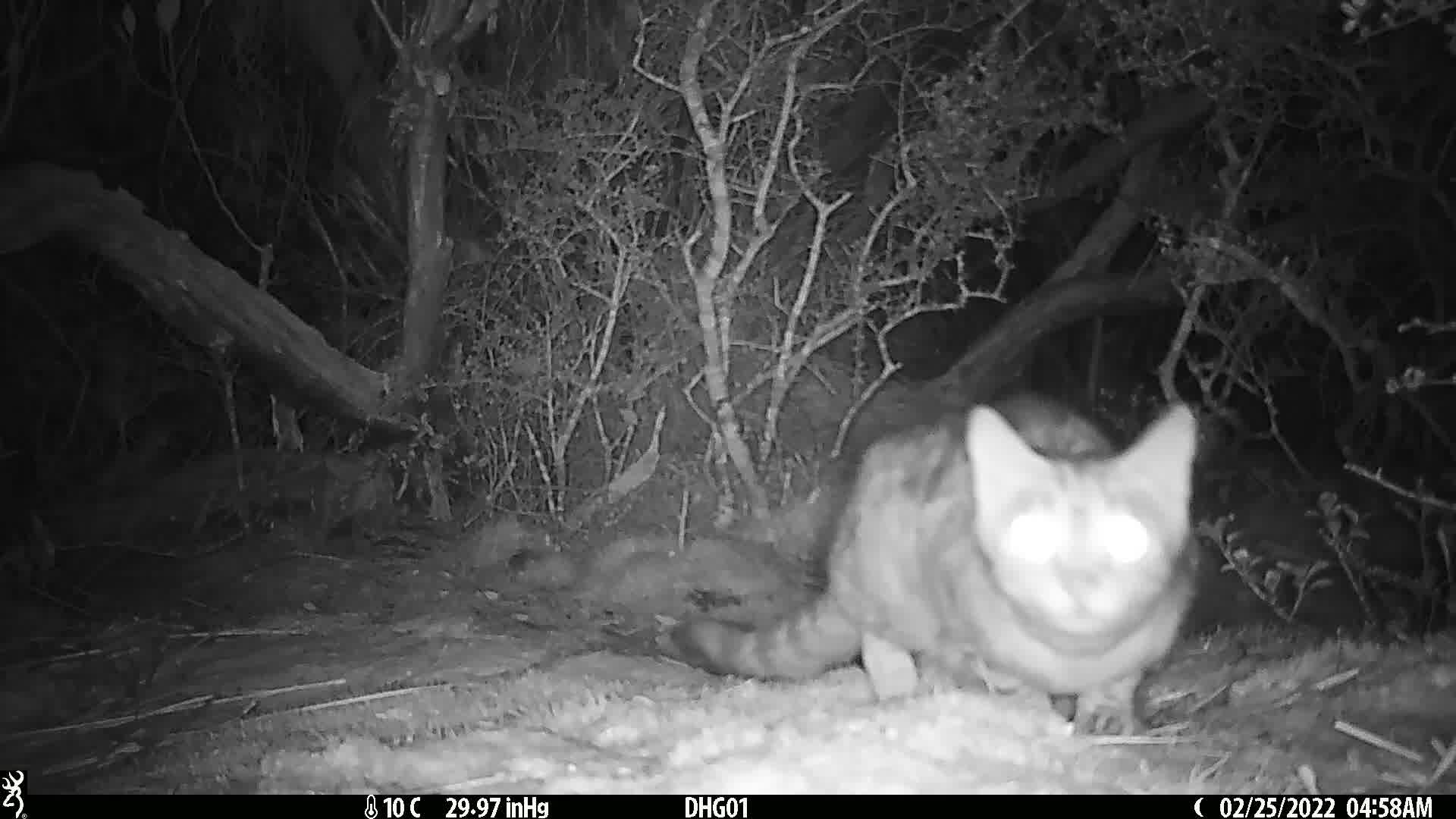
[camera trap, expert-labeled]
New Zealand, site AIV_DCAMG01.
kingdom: Animalia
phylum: Chordata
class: Mammalia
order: Carnivora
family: Felidae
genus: Felis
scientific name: Felis catus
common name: domestic cat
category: cat